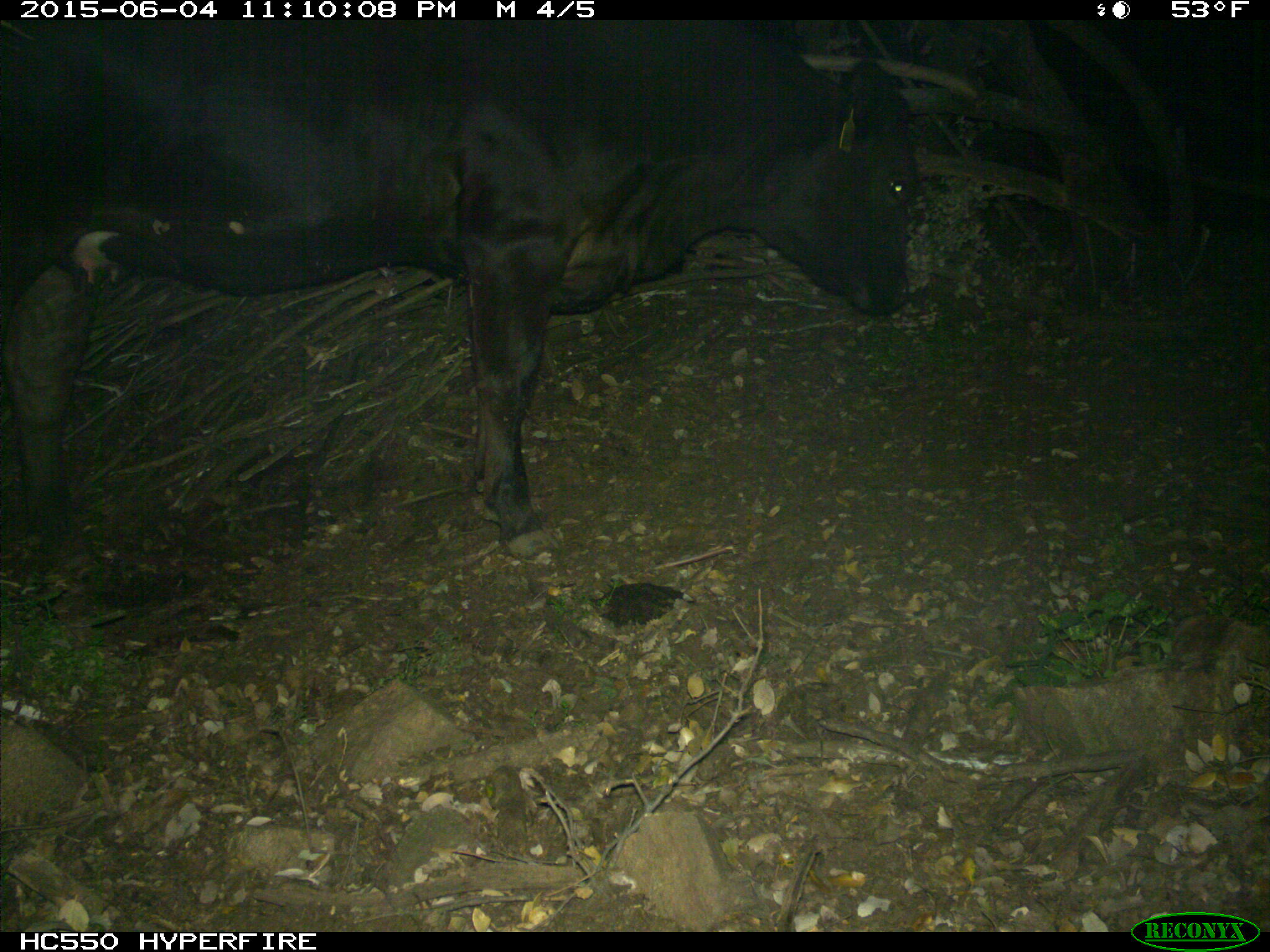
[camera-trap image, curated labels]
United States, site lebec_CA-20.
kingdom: Animalia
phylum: Chordata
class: Mammalia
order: Artiodactyla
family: Bovidae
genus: Bos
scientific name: Bos taurus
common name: domestic cow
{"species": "Bos taurus (domestic cow)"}